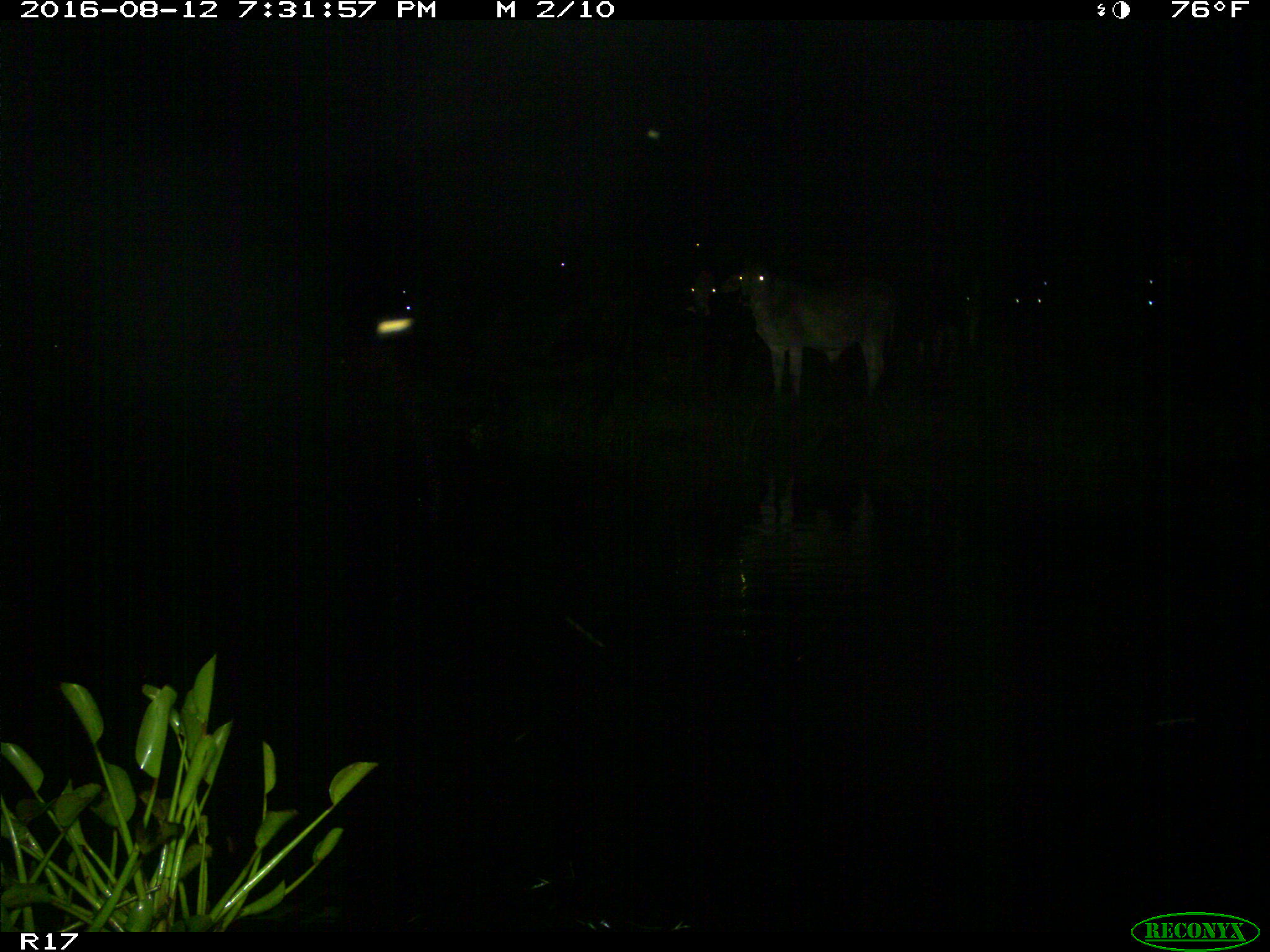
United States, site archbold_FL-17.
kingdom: Animalia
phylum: Chordata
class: Mammalia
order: Artiodactyla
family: Bovidae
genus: Bos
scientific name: Bos taurus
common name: domestic cow